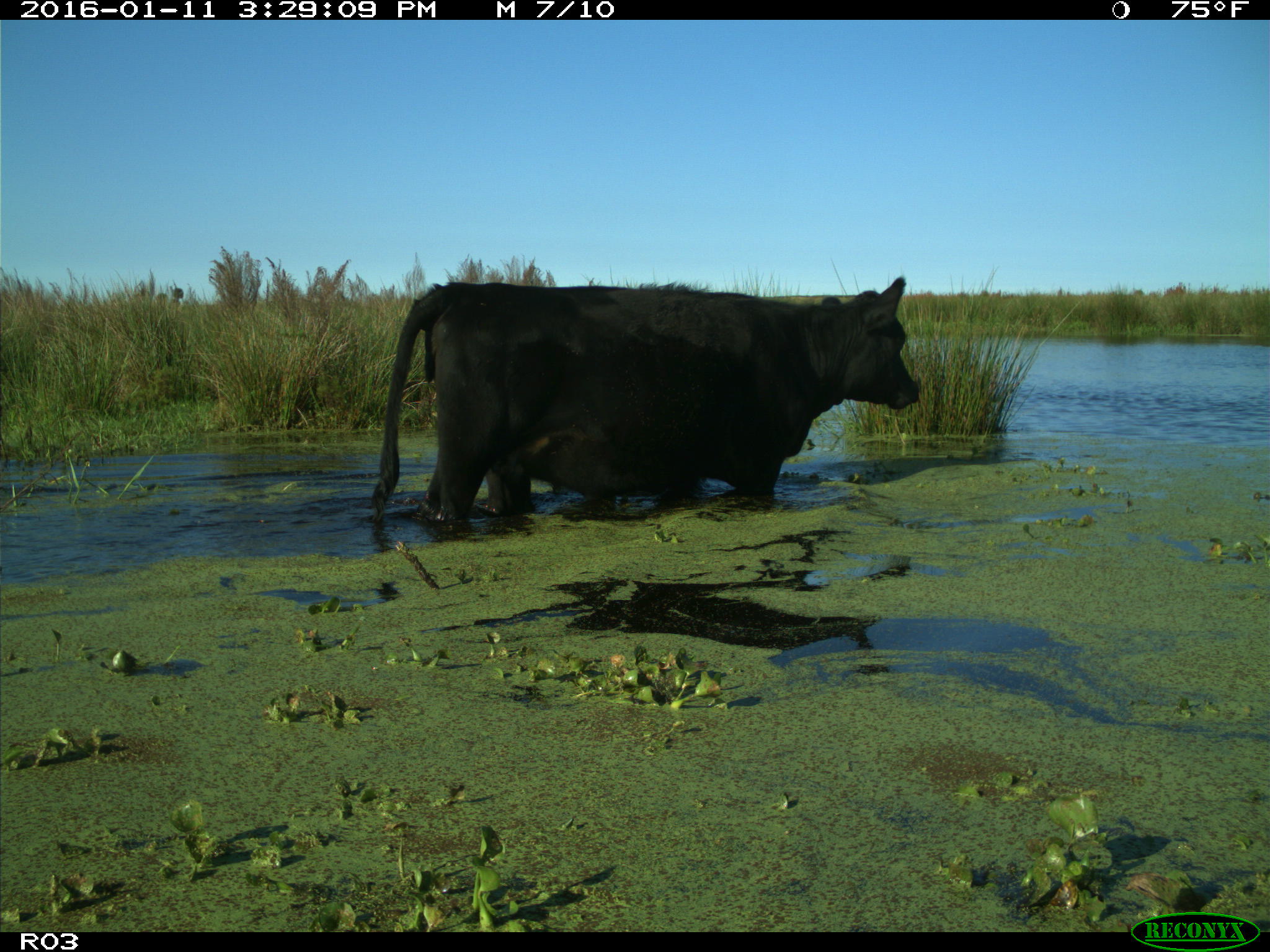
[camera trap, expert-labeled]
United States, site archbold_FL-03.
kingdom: Animalia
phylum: Chordata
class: Mammalia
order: Artiodactyla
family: Bovidae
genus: Bos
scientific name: Bos taurus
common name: domestic cow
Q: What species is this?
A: Bos taurus (domestic cow).